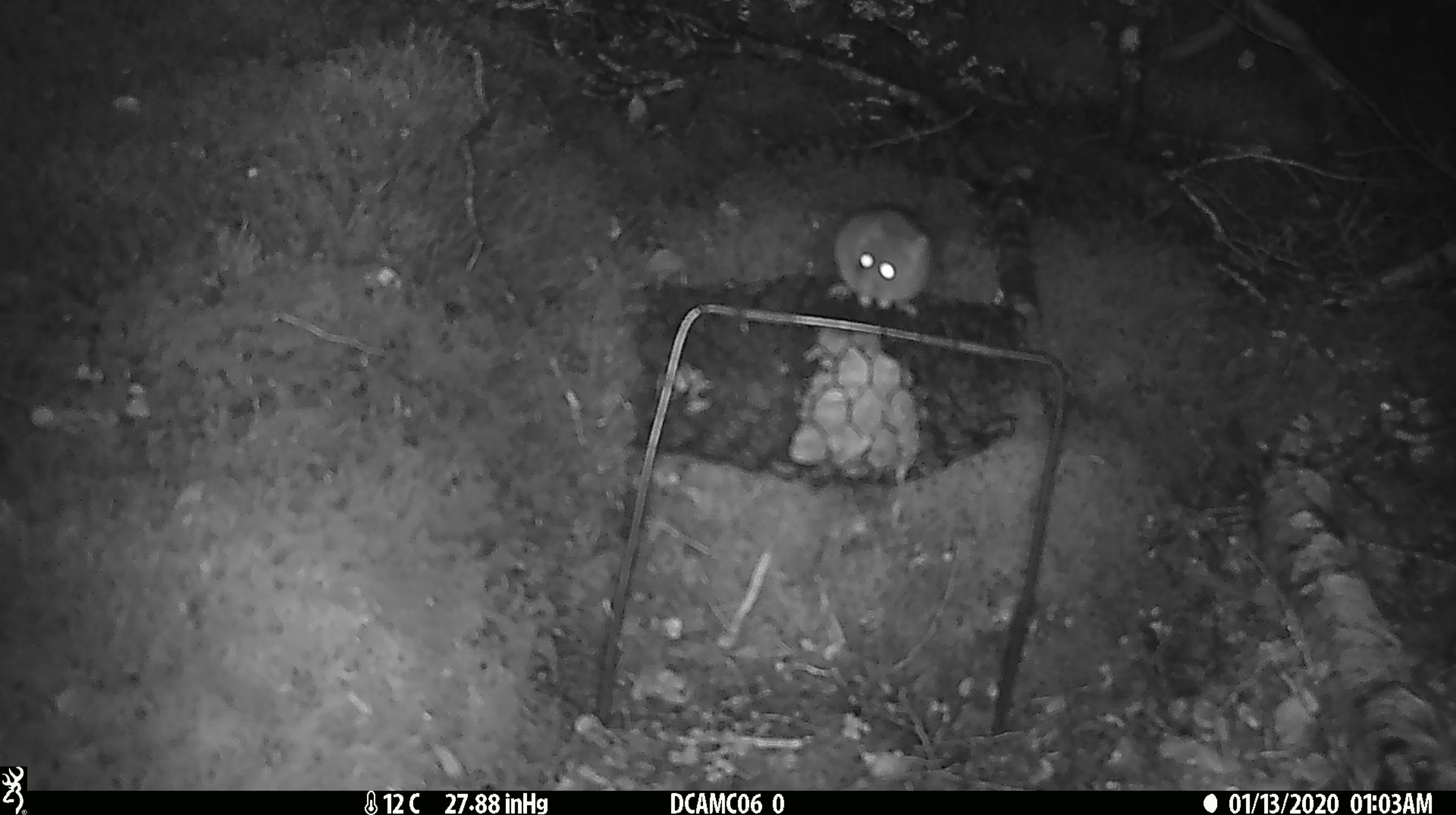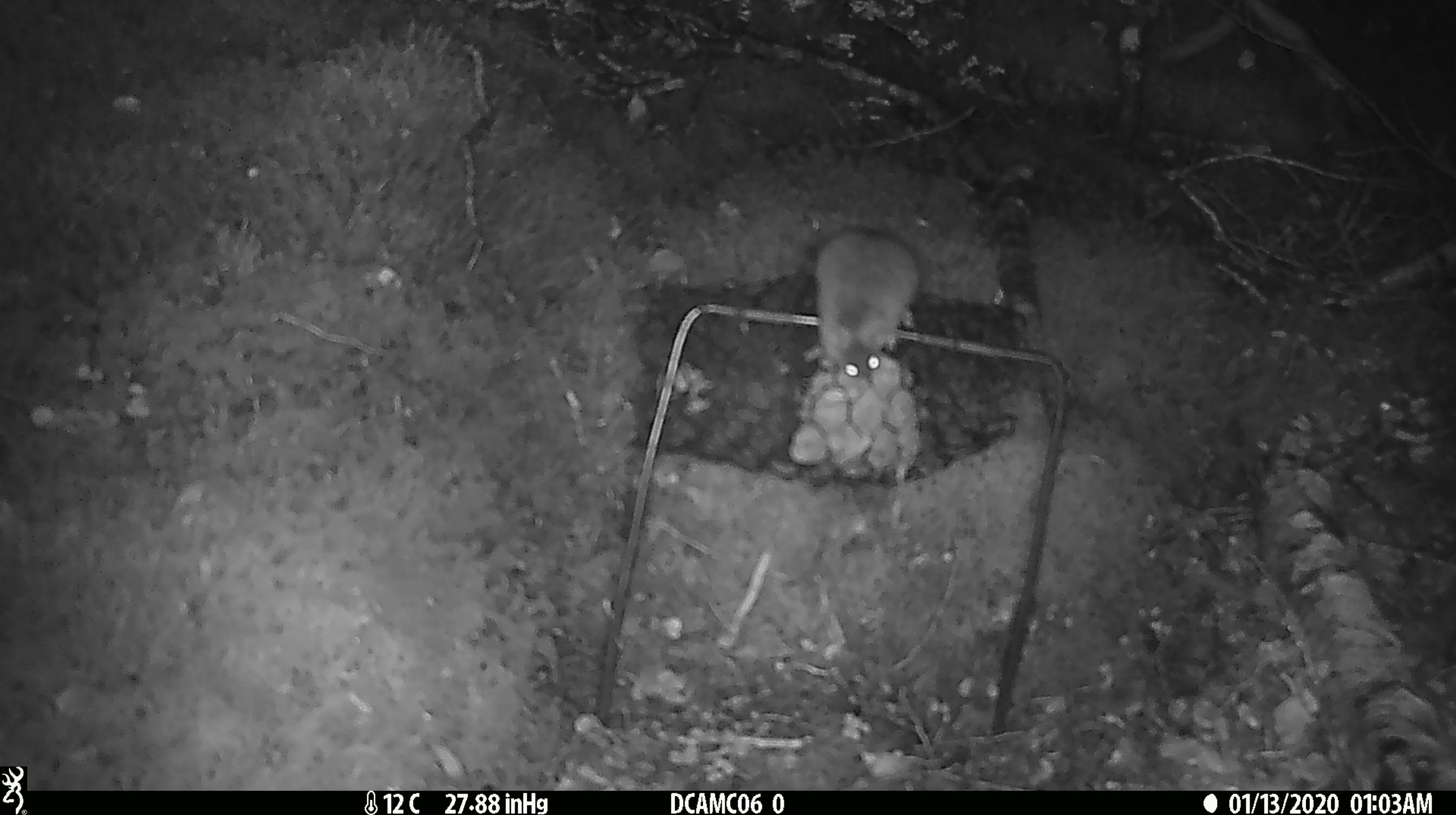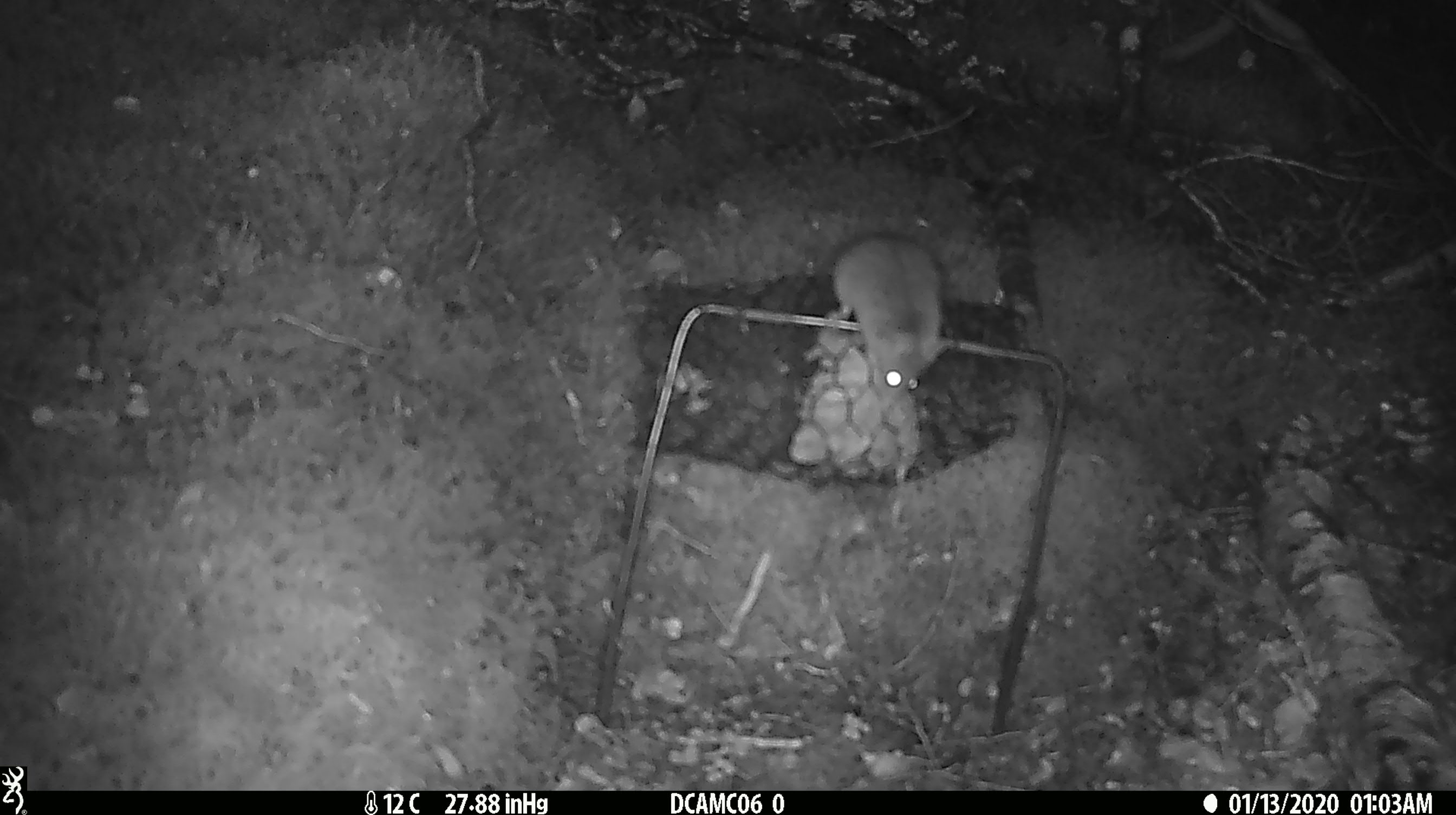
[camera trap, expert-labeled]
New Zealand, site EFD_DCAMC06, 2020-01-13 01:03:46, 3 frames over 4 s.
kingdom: Animalia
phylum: Chordata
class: Mammalia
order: Rodentia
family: Muridae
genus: Mus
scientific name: Mus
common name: mouse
Mouse (Mus).